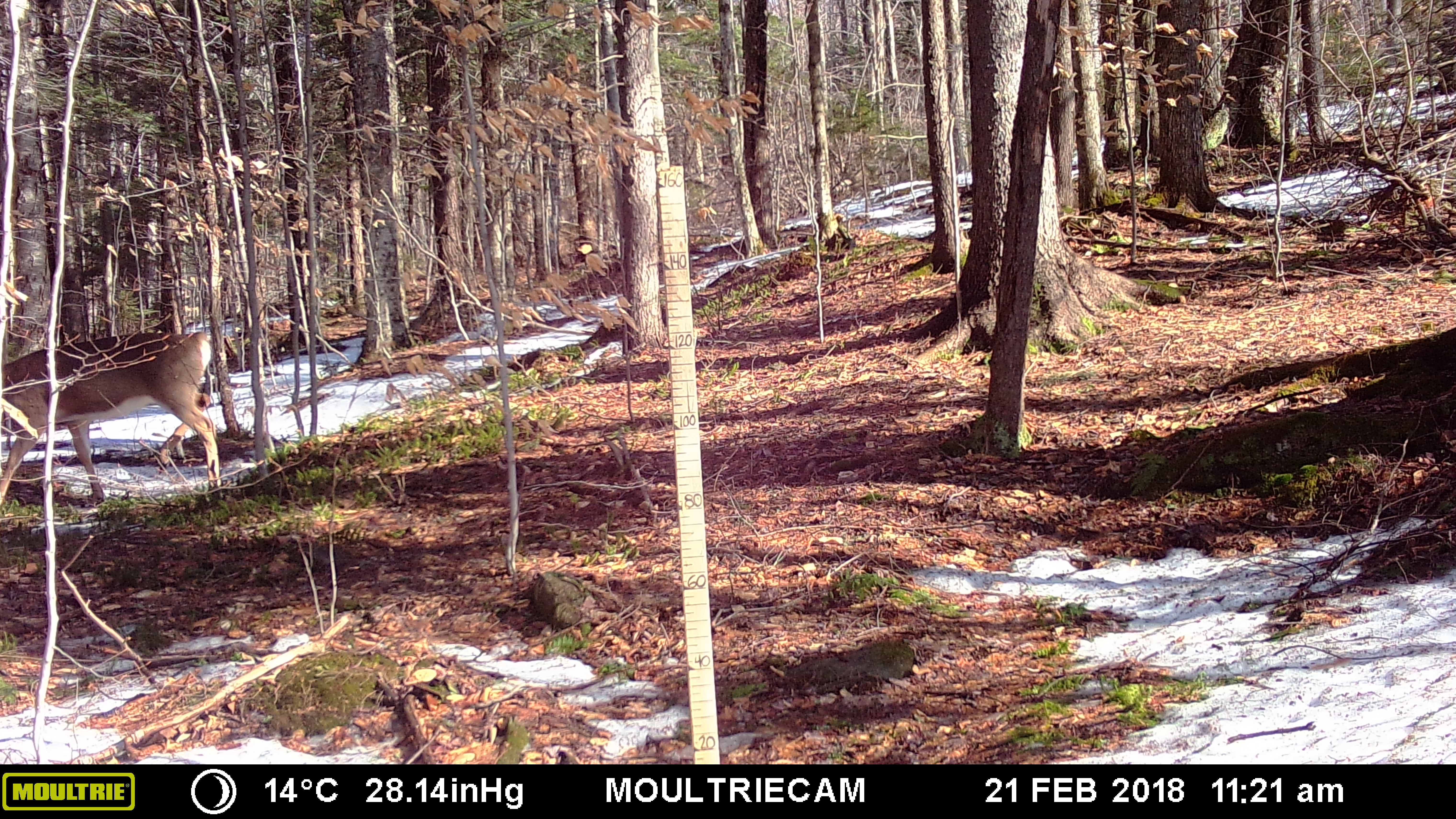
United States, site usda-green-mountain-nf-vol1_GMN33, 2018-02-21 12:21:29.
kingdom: Animalia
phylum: Chordata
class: Mammalia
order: Artiodactyla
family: Cervidae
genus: Odocoileus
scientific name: Odocoileus virginianus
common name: white-tailed deer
White-tailed deer (Odocoileus virginianus).